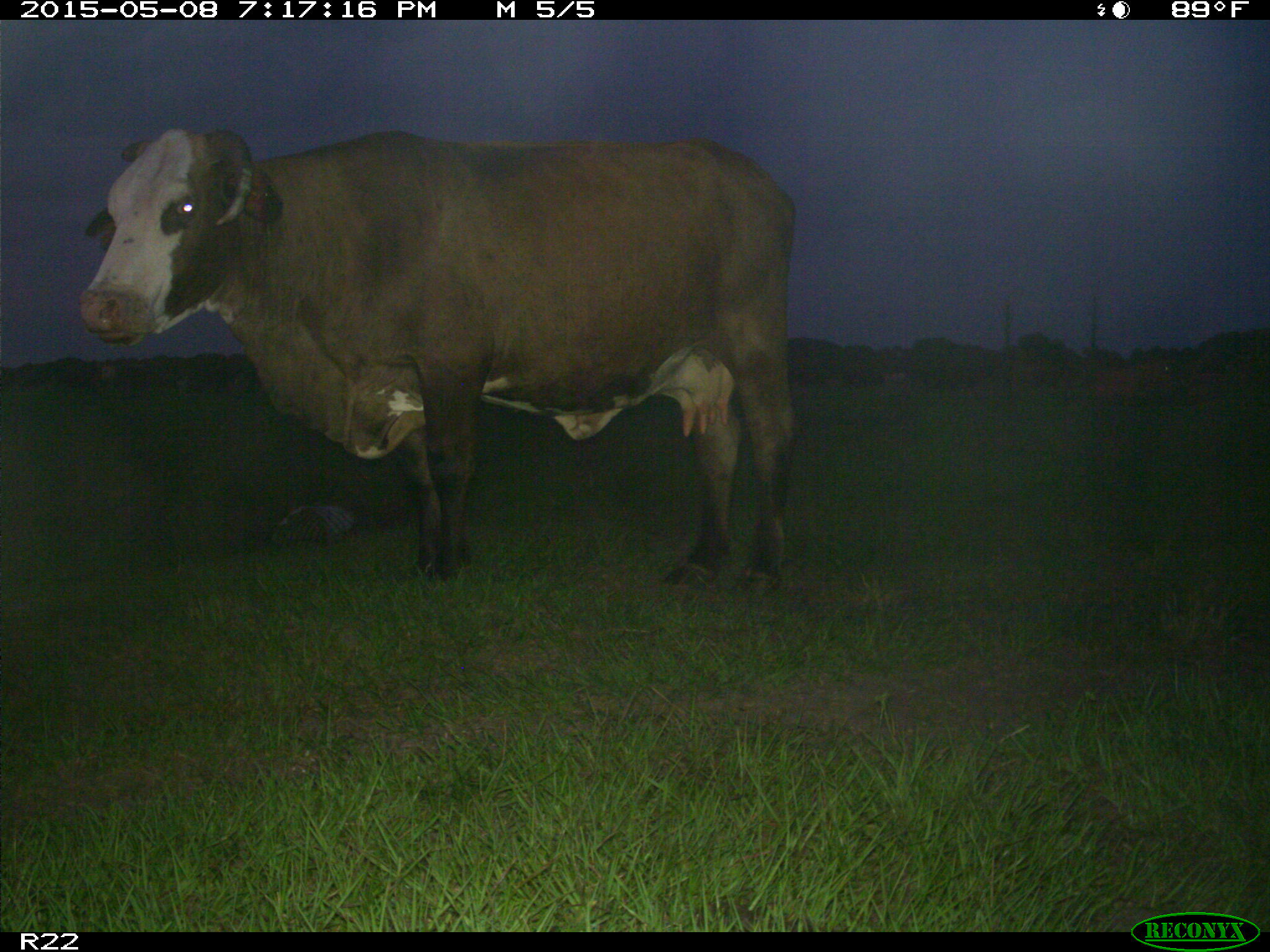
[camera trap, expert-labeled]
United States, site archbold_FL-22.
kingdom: Animalia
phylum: Chordata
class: Mammalia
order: Artiodactyla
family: Bovidae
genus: Bos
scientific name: Bos taurus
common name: domestic cow